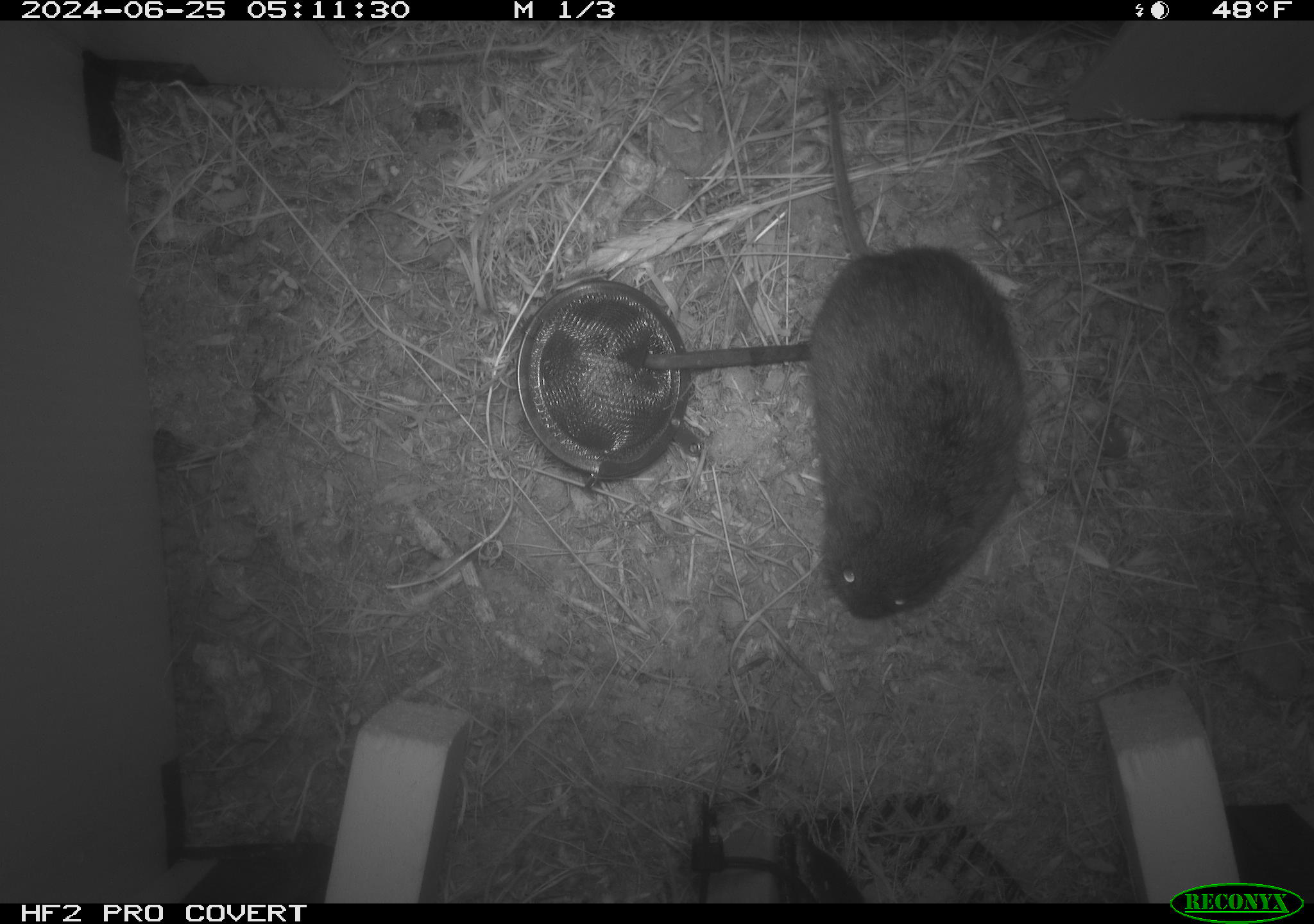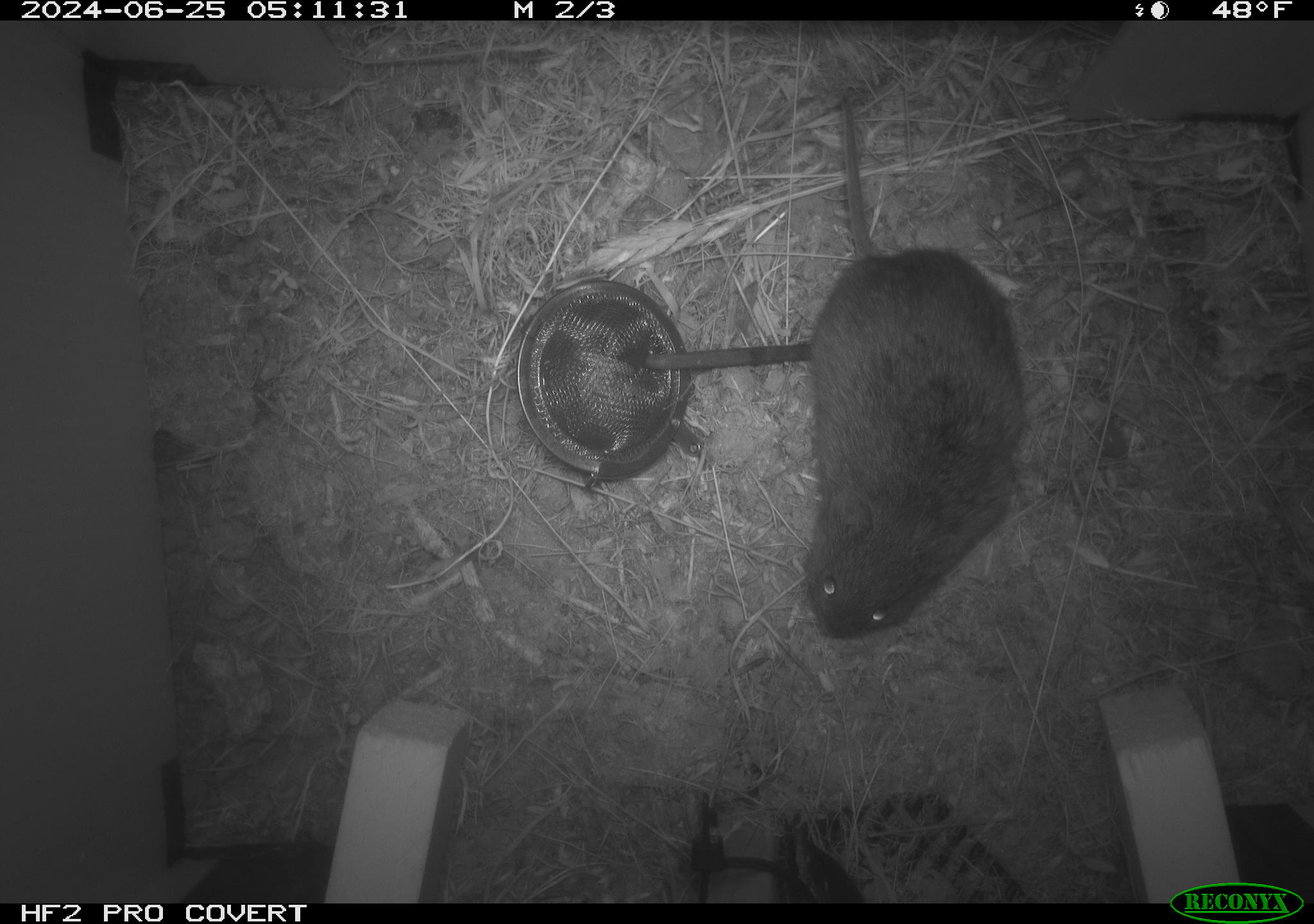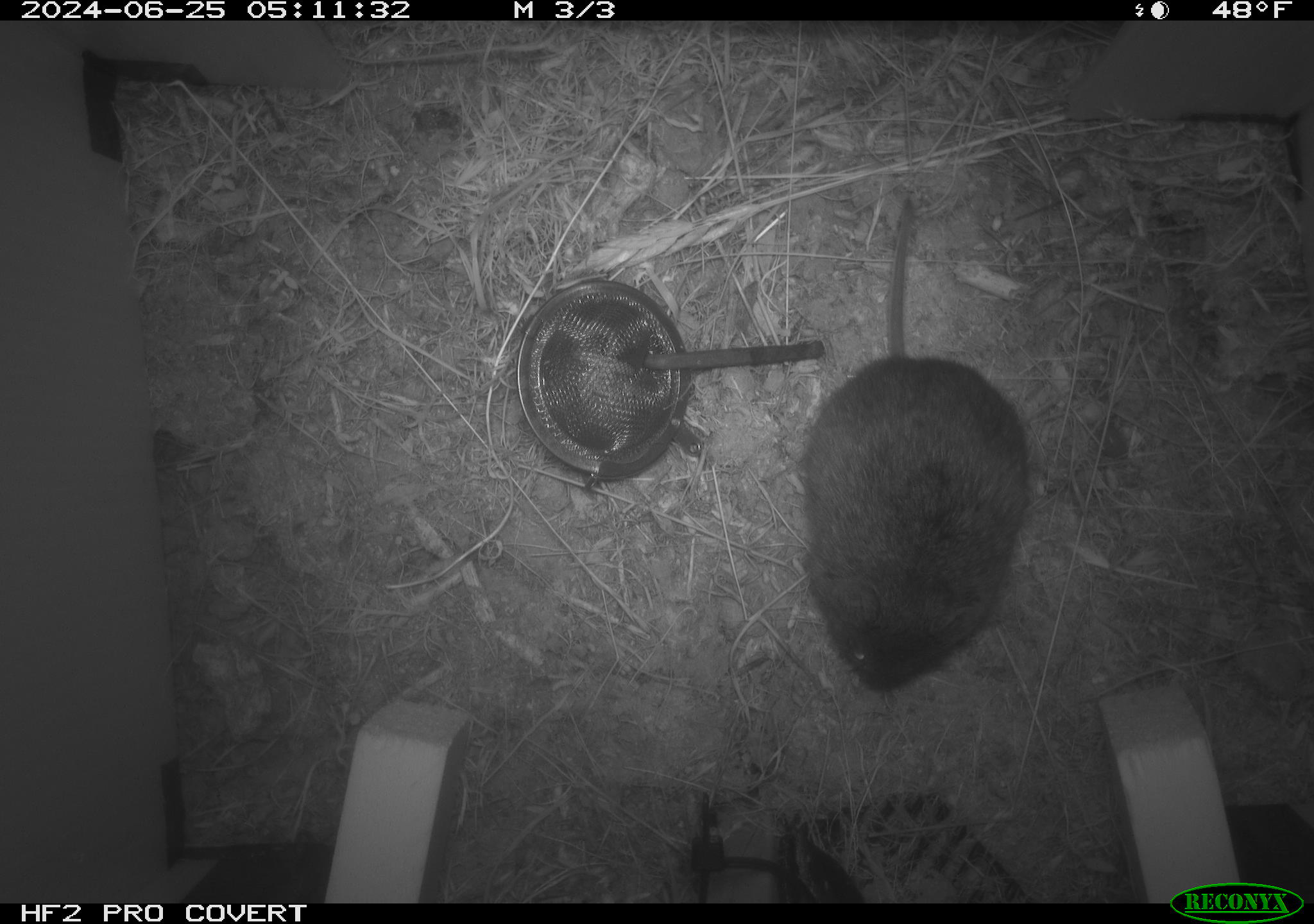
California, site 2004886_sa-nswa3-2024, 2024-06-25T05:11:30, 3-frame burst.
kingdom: Animalia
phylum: Chordata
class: Mammalia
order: Rodentia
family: Cricetidae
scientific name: Arvicolinae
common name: voles, lemmings, and muskrats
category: arvicolinae subfamily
Arvicolinae subfamily (voles, lemmings, and muskrats) (Arvicolinae).